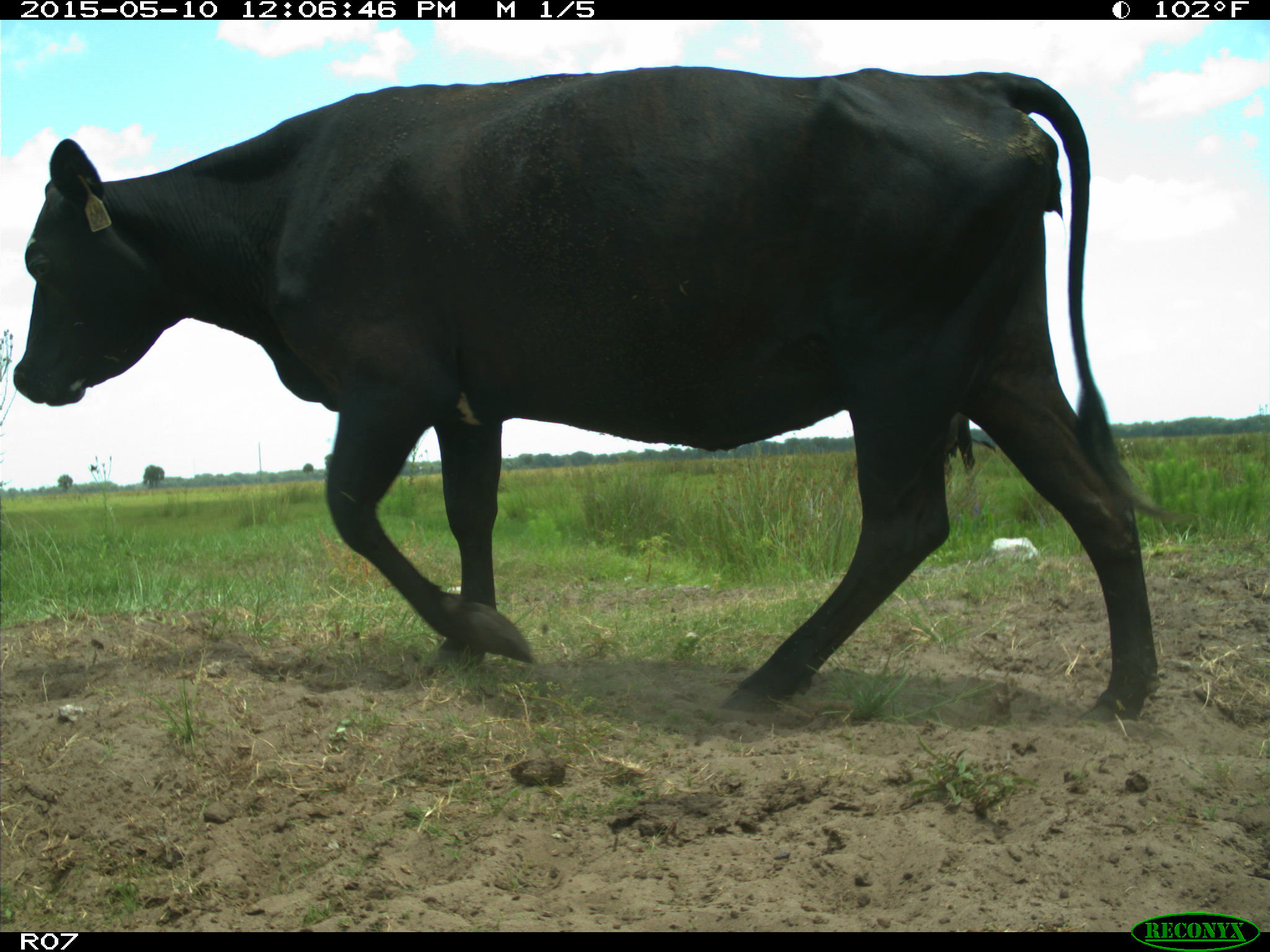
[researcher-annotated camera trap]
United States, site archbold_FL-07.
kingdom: Animalia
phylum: Chordata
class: Mammalia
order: Artiodactyla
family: Bovidae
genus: Bos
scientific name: Bos taurus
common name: domestic cow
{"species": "Bos taurus (domestic cow)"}